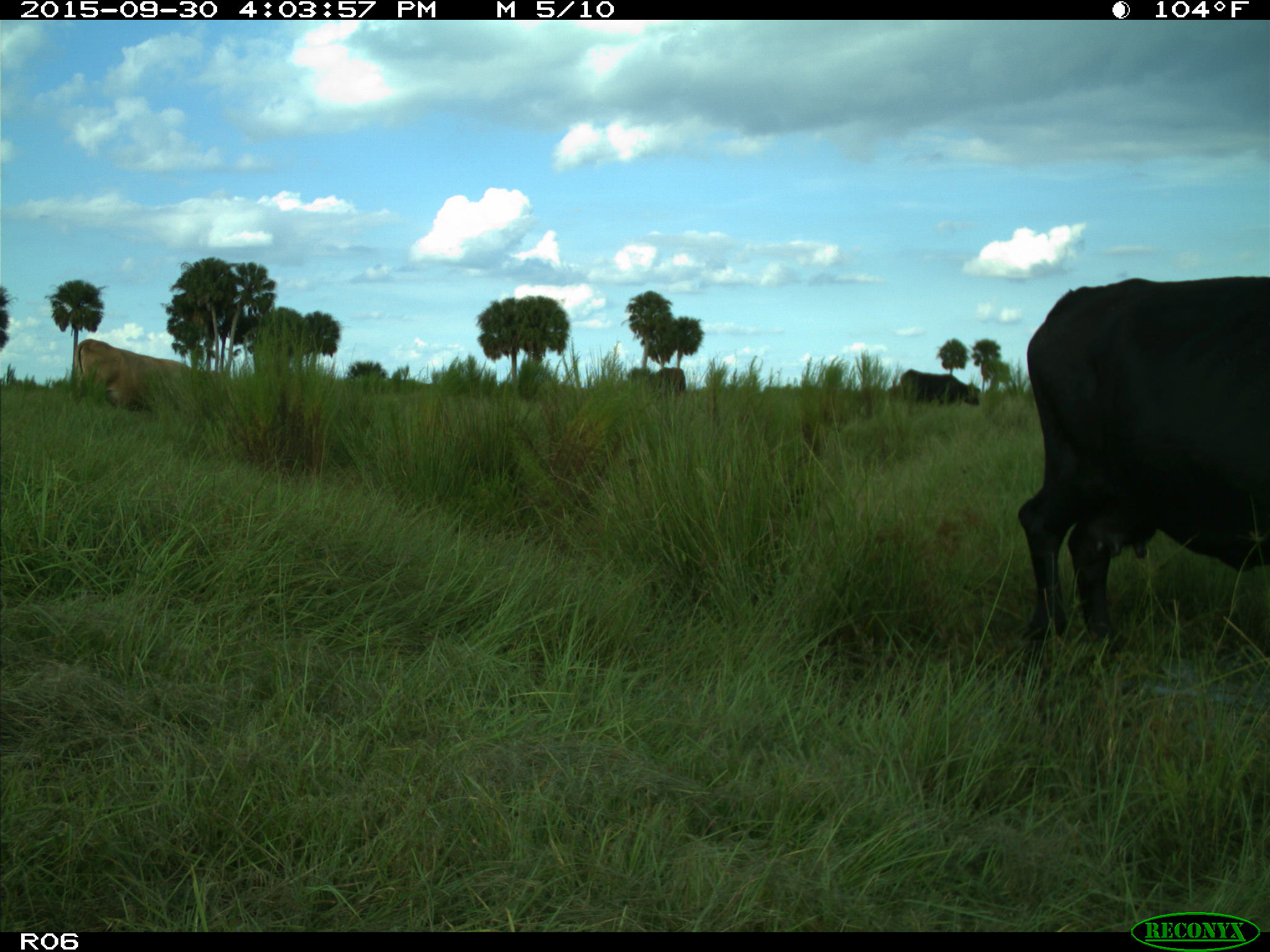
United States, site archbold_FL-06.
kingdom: Animalia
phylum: Chordata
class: Mammalia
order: Artiodactyla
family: Bovidae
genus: Bos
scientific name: Bos taurus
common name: domestic cow